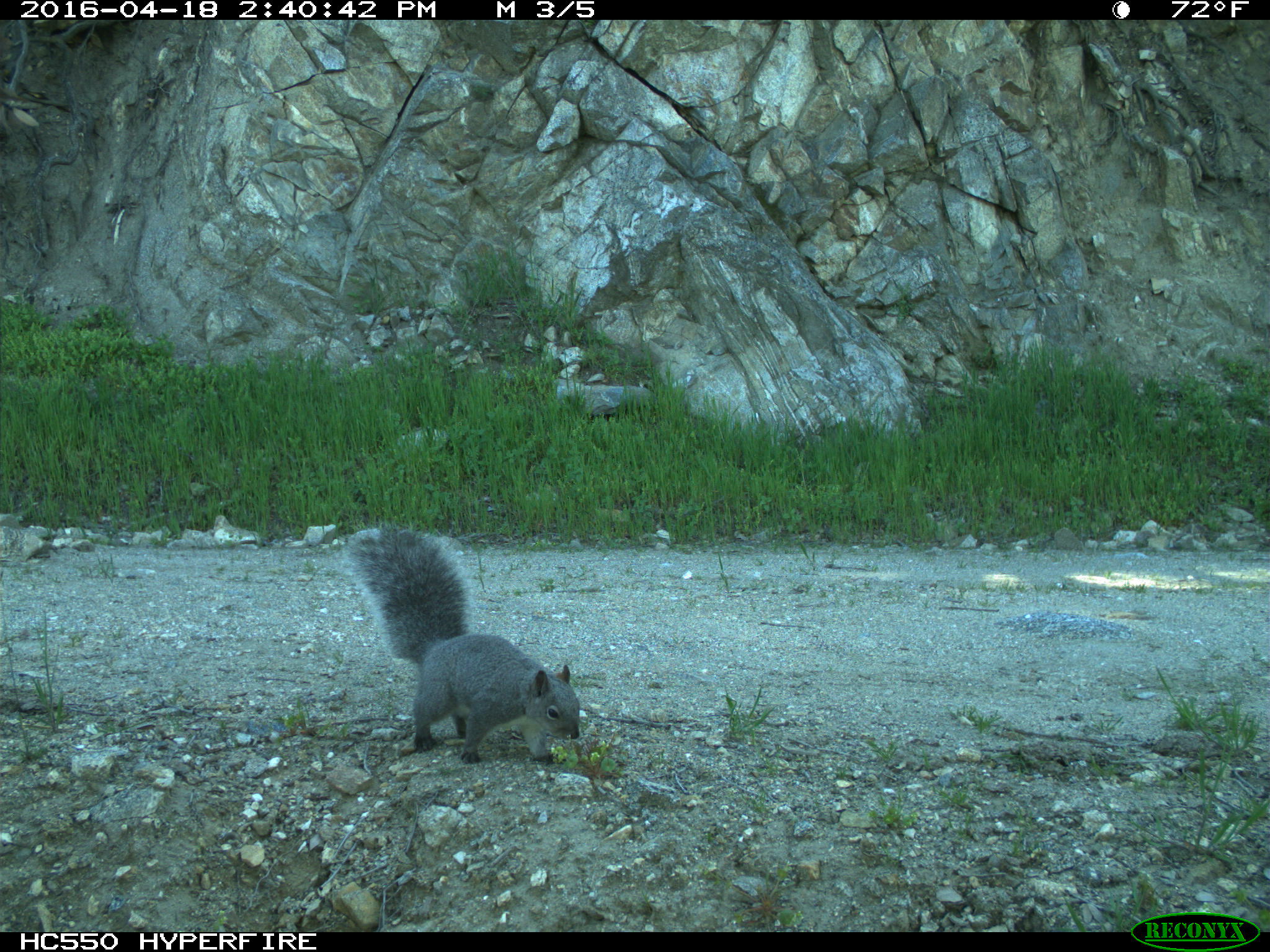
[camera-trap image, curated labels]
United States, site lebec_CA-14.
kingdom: Animalia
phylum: Chordata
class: Mammalia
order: Rodentia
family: Sciuridae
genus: Sciurus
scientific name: Sciurus carolinensis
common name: eastern gray squirrel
Sciurus carolinensis (eastern gray squirrel).